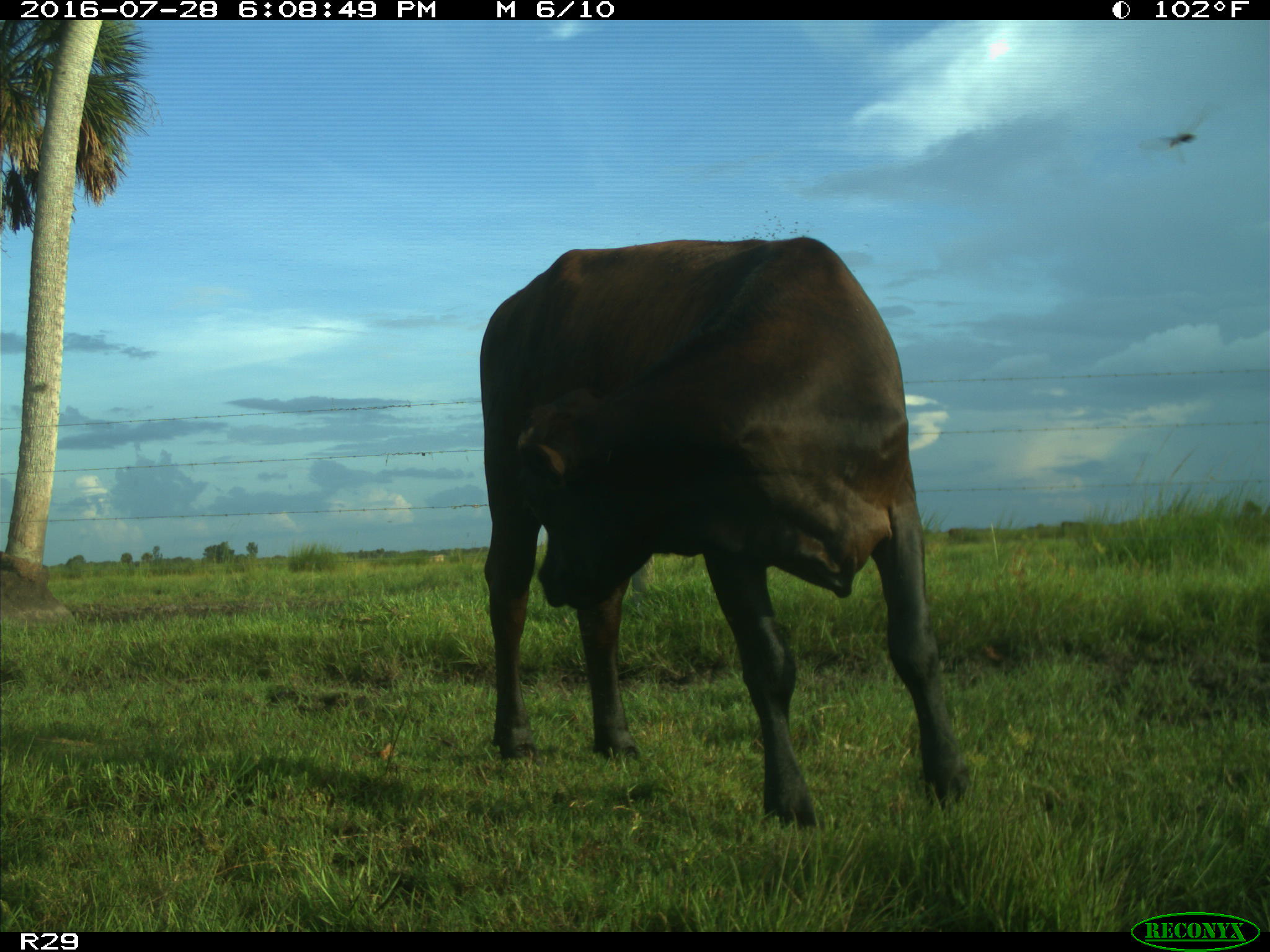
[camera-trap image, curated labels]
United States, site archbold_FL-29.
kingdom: Animalia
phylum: Chordata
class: Mammalia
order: Artiodactyla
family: Bovidae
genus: Bos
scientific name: Bos taurus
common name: domestic cow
Bos taurus (domestic cow).